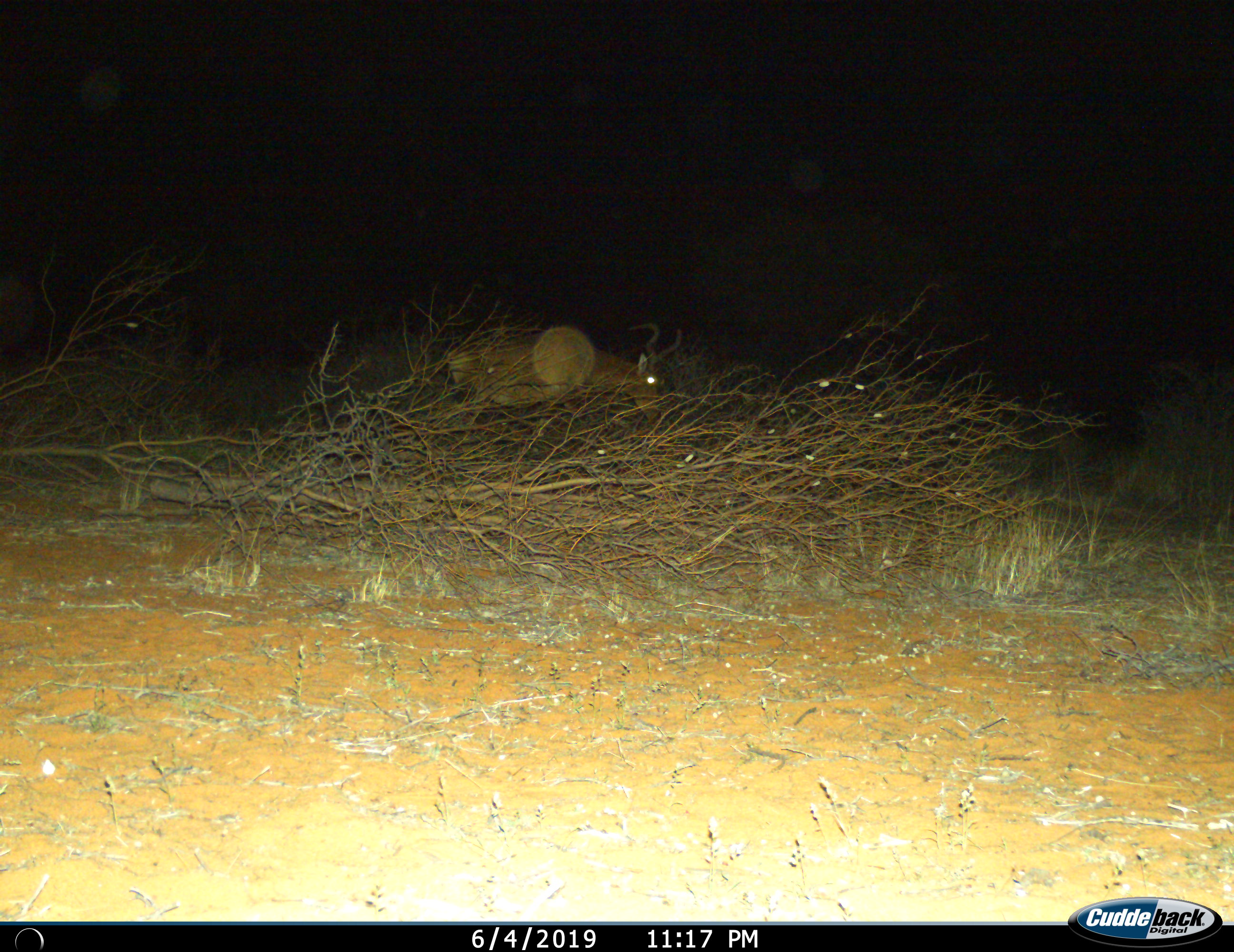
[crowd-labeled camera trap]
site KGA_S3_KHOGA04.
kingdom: Animalia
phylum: Chordata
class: Mammalia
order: Artiodactyla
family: Bovidae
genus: Alcelaphus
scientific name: Alcelaphus buselaphus caama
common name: red hartebeest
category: hartebeestred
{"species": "hartebeestred (red hartebeest) (Alcelaphus buselaphus caama)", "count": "1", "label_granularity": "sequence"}